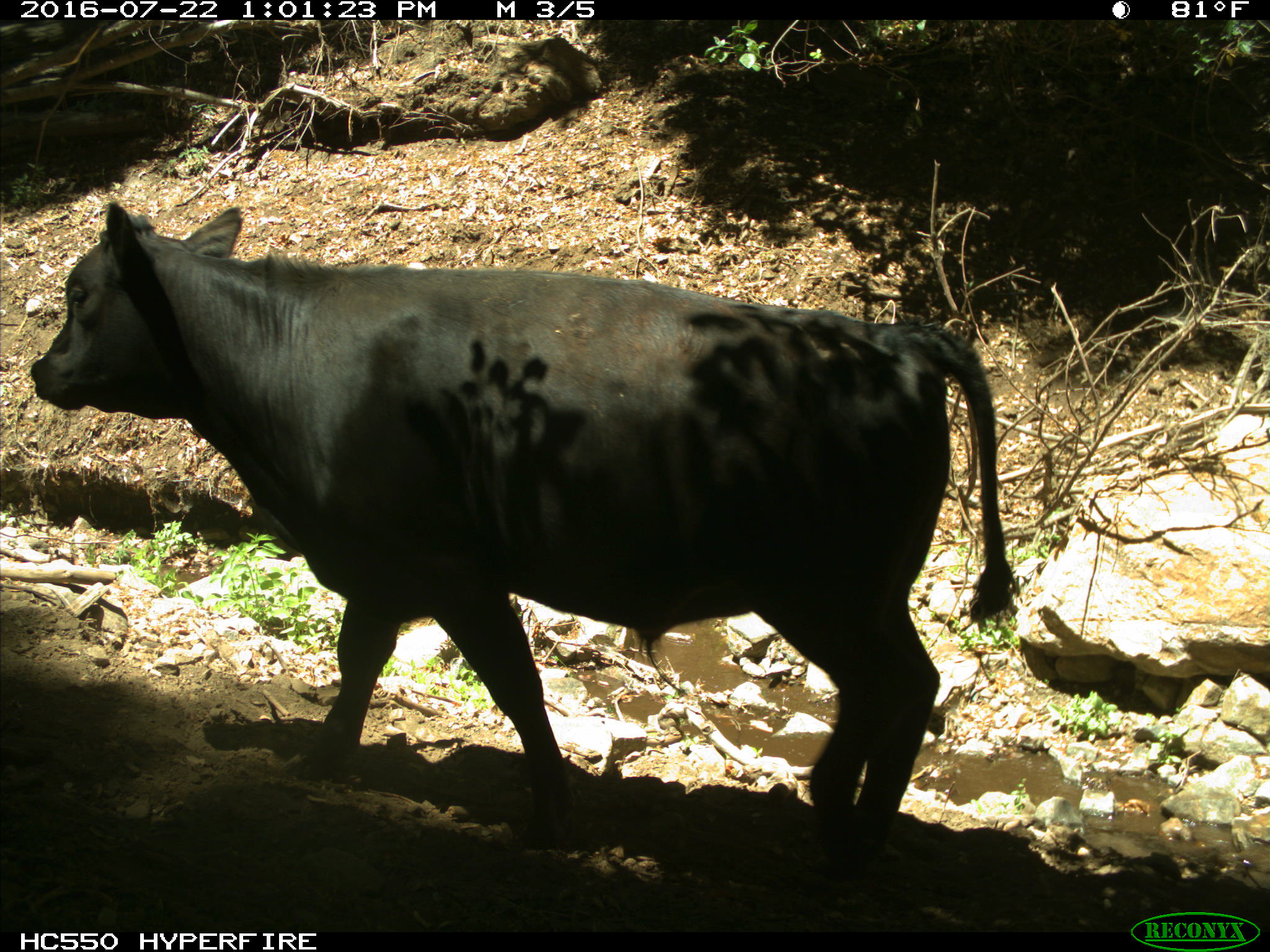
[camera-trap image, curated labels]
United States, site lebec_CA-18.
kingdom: Animalia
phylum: Chordata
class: Mammalia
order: Artiodactyla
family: Bovidae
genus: Bos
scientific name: Bos taurus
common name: domestic cow